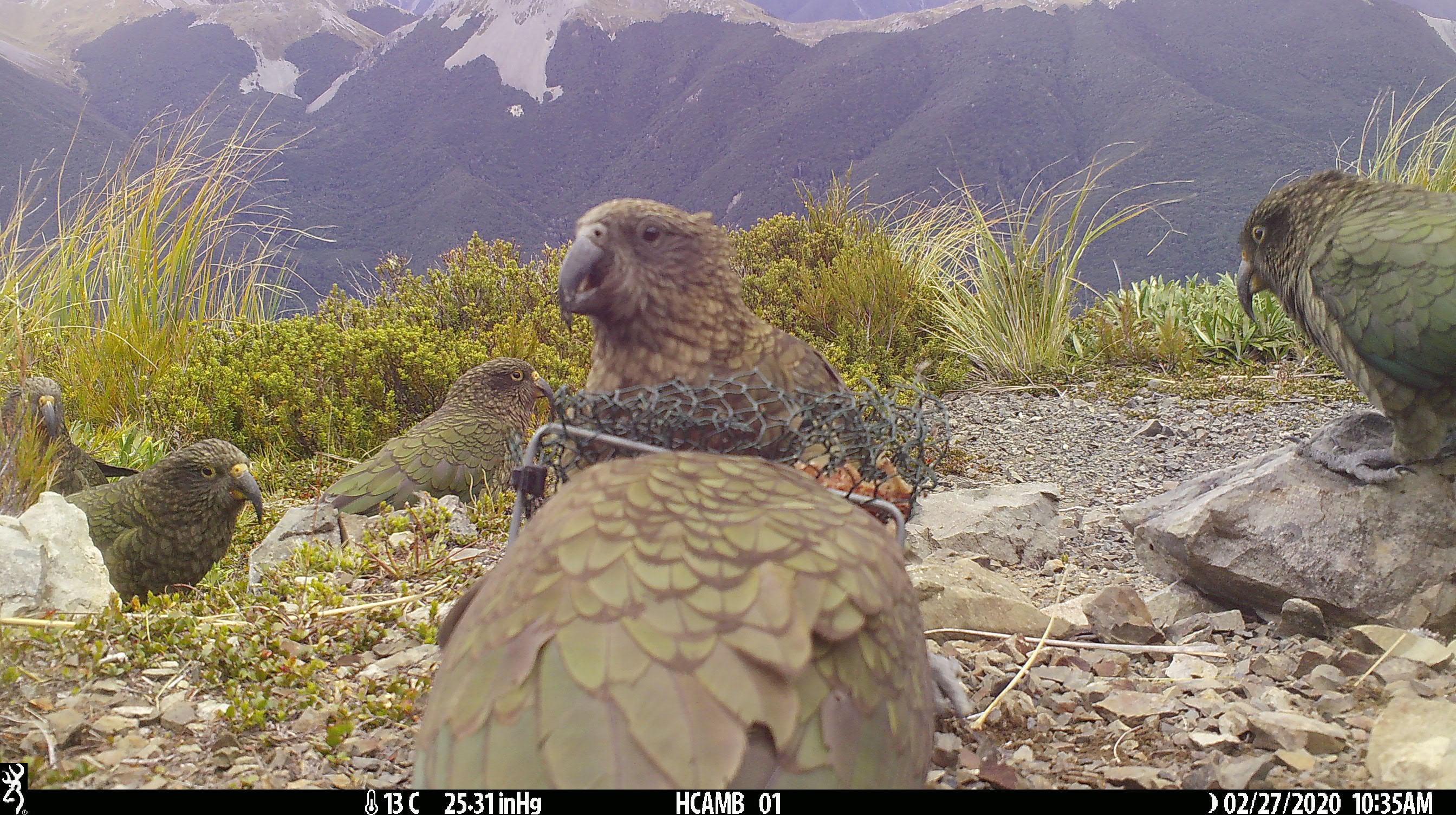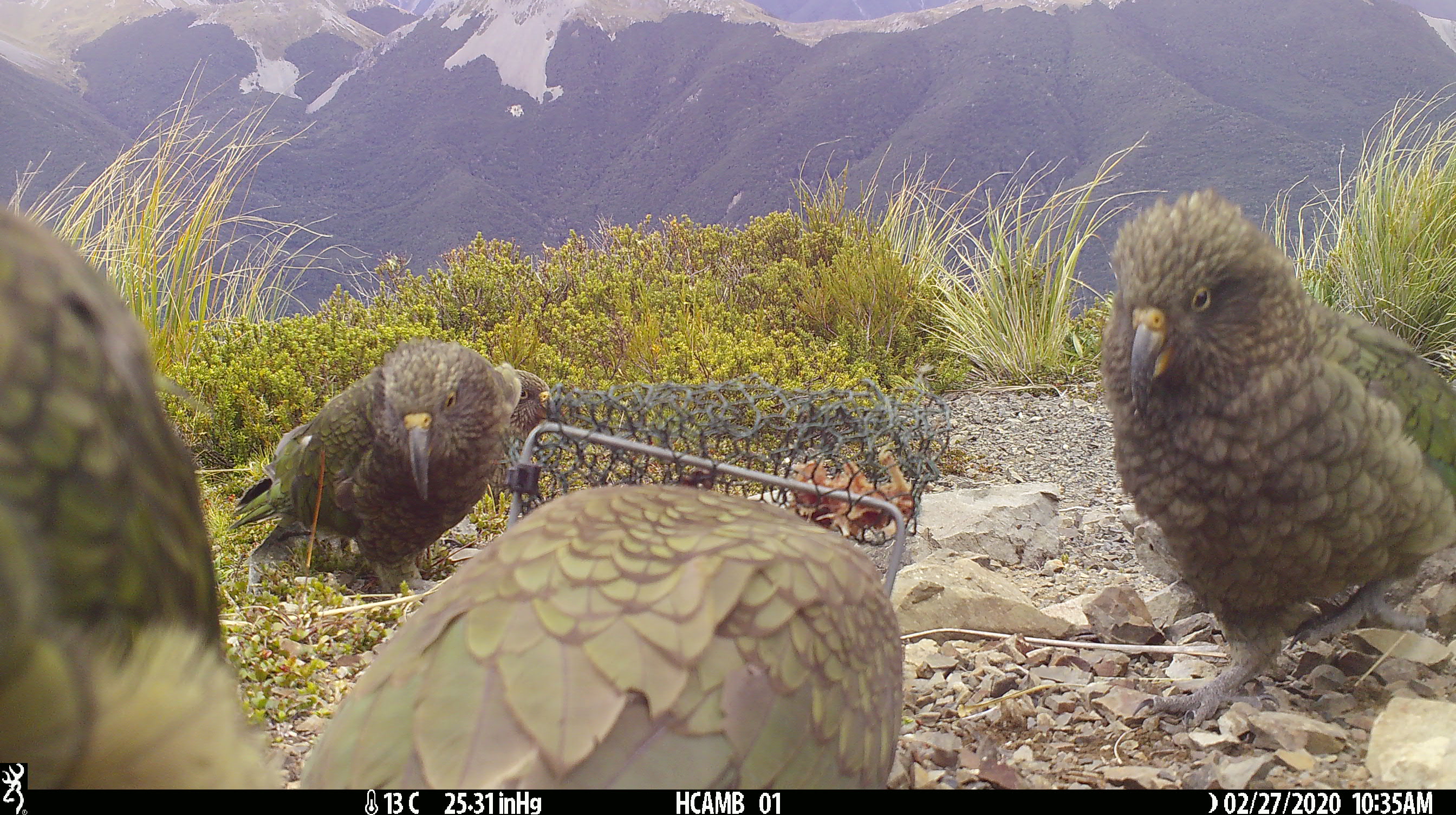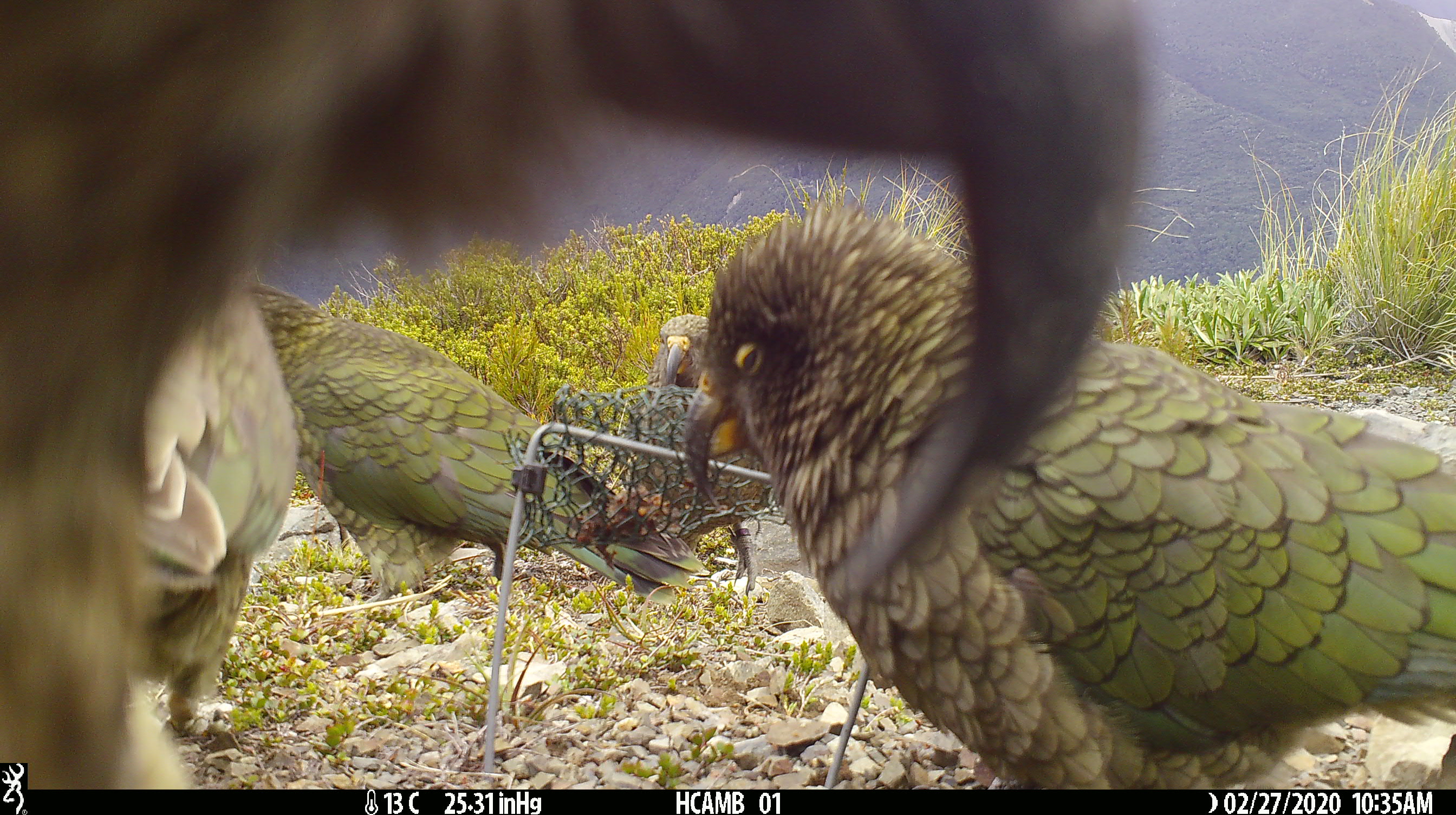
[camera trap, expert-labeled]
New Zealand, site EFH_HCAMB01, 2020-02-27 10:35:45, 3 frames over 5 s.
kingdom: Animalia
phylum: Chordata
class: Aves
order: Psittaciformes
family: Strigopidae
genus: Nestor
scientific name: Nestor notabilis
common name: kea